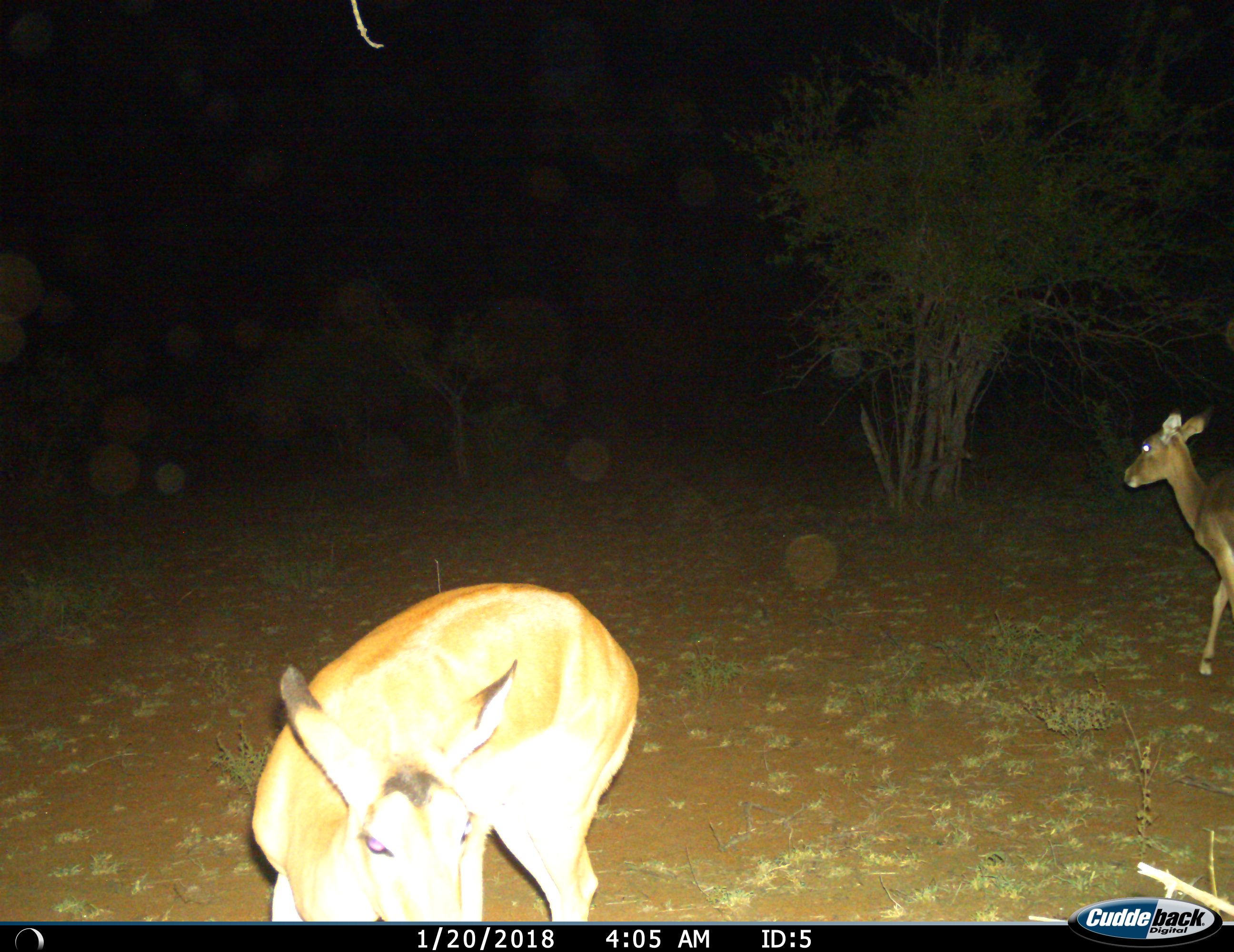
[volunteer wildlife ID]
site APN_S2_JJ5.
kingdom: Animalia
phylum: Chordata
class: Mammalia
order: Artiodactyla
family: Bovidae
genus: Aepyceros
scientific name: Aepyceros melampus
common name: impala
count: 2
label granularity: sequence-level